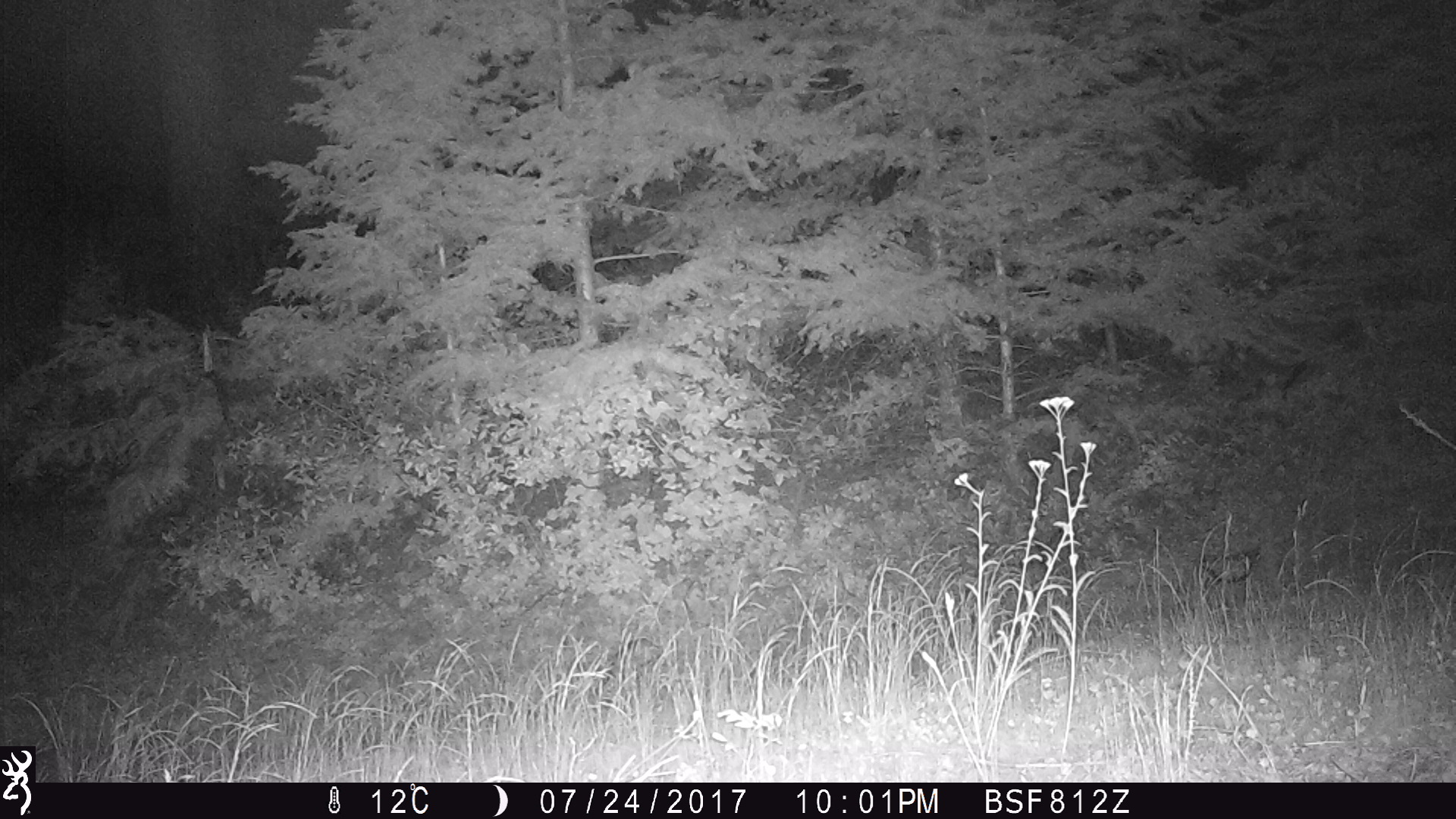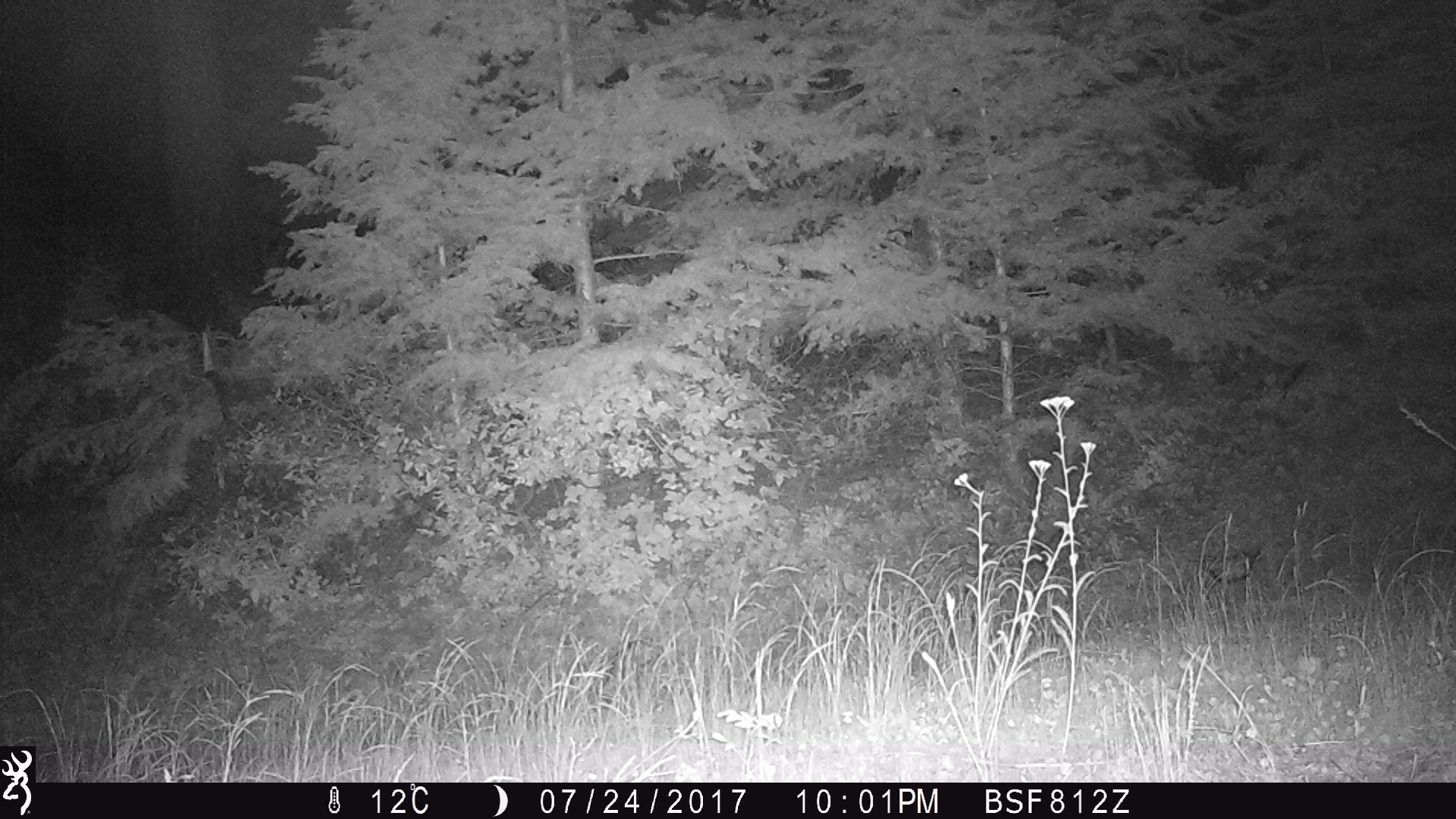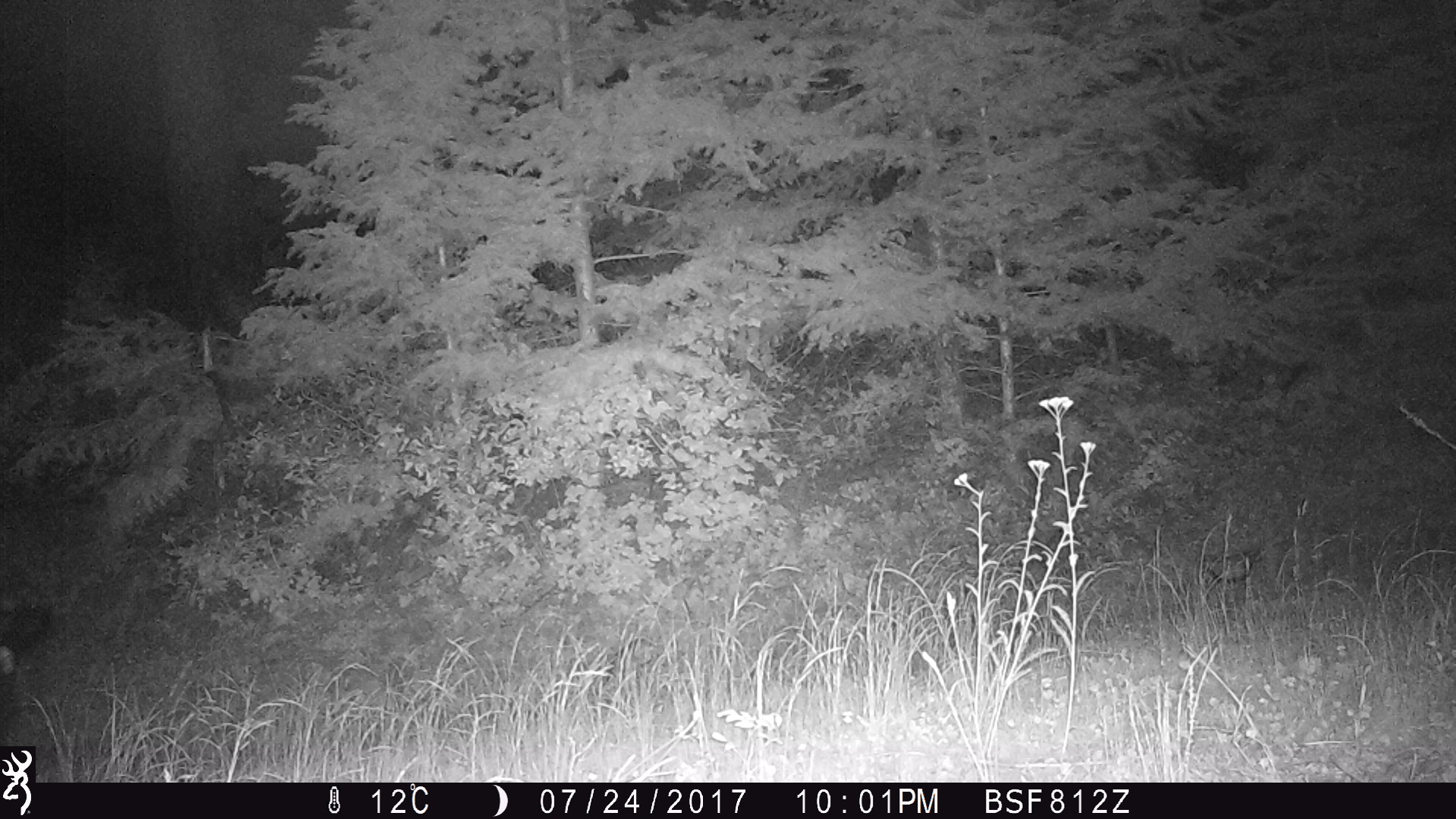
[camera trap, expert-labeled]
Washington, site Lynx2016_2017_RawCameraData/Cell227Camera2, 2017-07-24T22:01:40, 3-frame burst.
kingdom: Animalia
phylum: Chordata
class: Mammalia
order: Artiodactyla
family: Bovidae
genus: Bos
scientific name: Bos taurus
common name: domestic cattle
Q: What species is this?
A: Domestic cattle (Bos taurus).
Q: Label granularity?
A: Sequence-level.